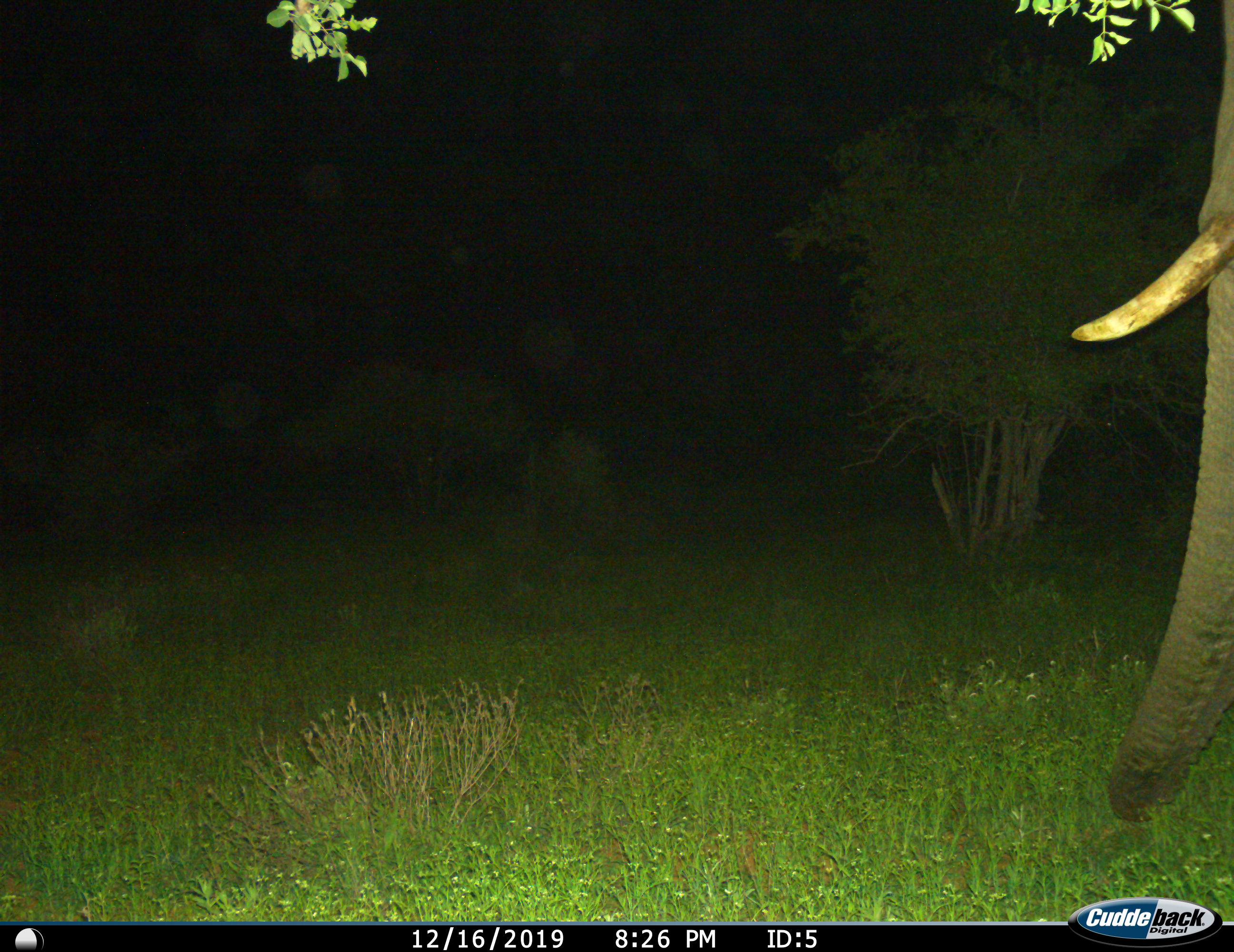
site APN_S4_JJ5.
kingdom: Animalia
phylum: Chordata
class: Mammalia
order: Proboscidea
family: Elephantidae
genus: Loxodonta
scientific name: Loxodonta africana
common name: african bush elephant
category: elephant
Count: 1.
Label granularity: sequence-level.